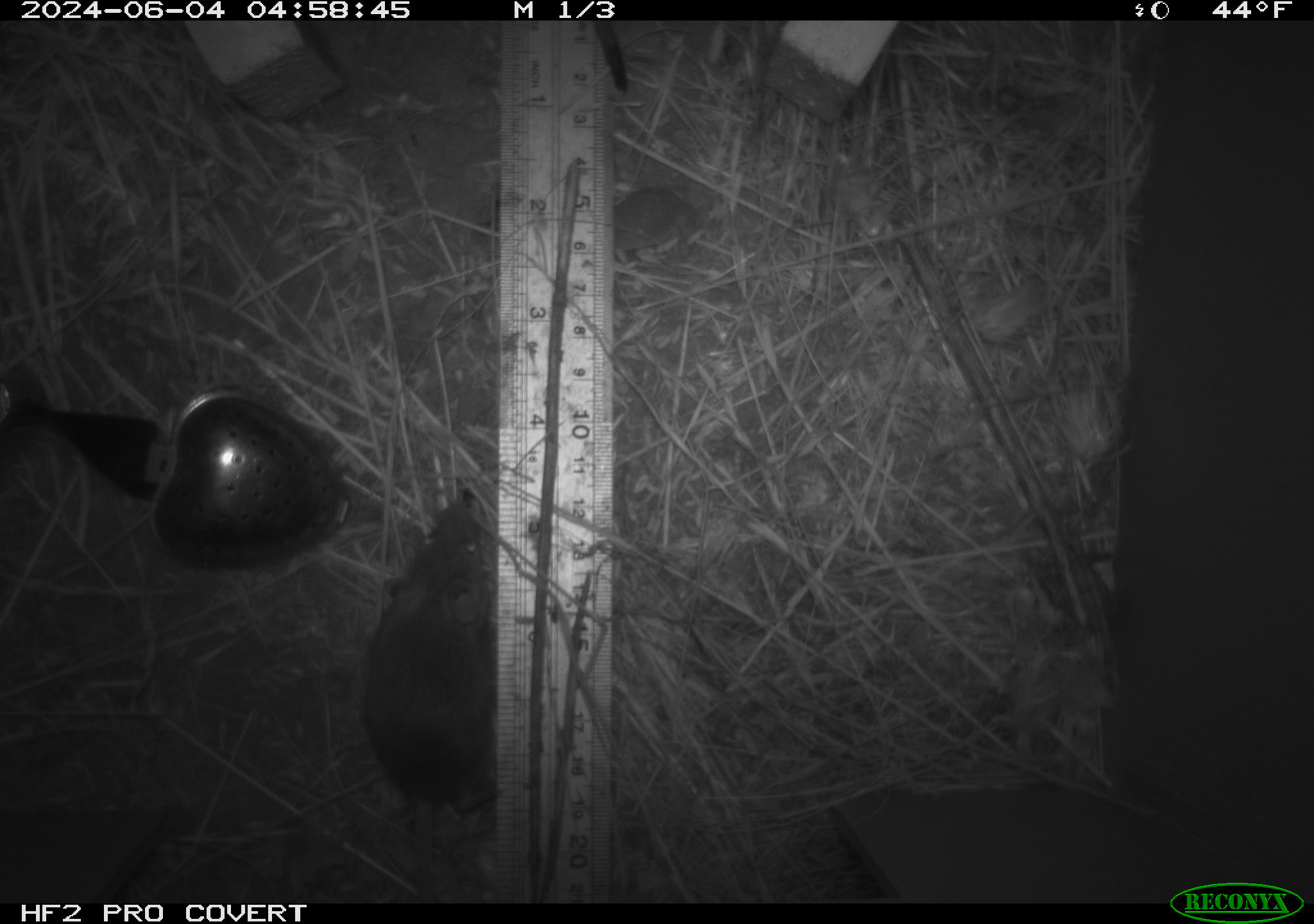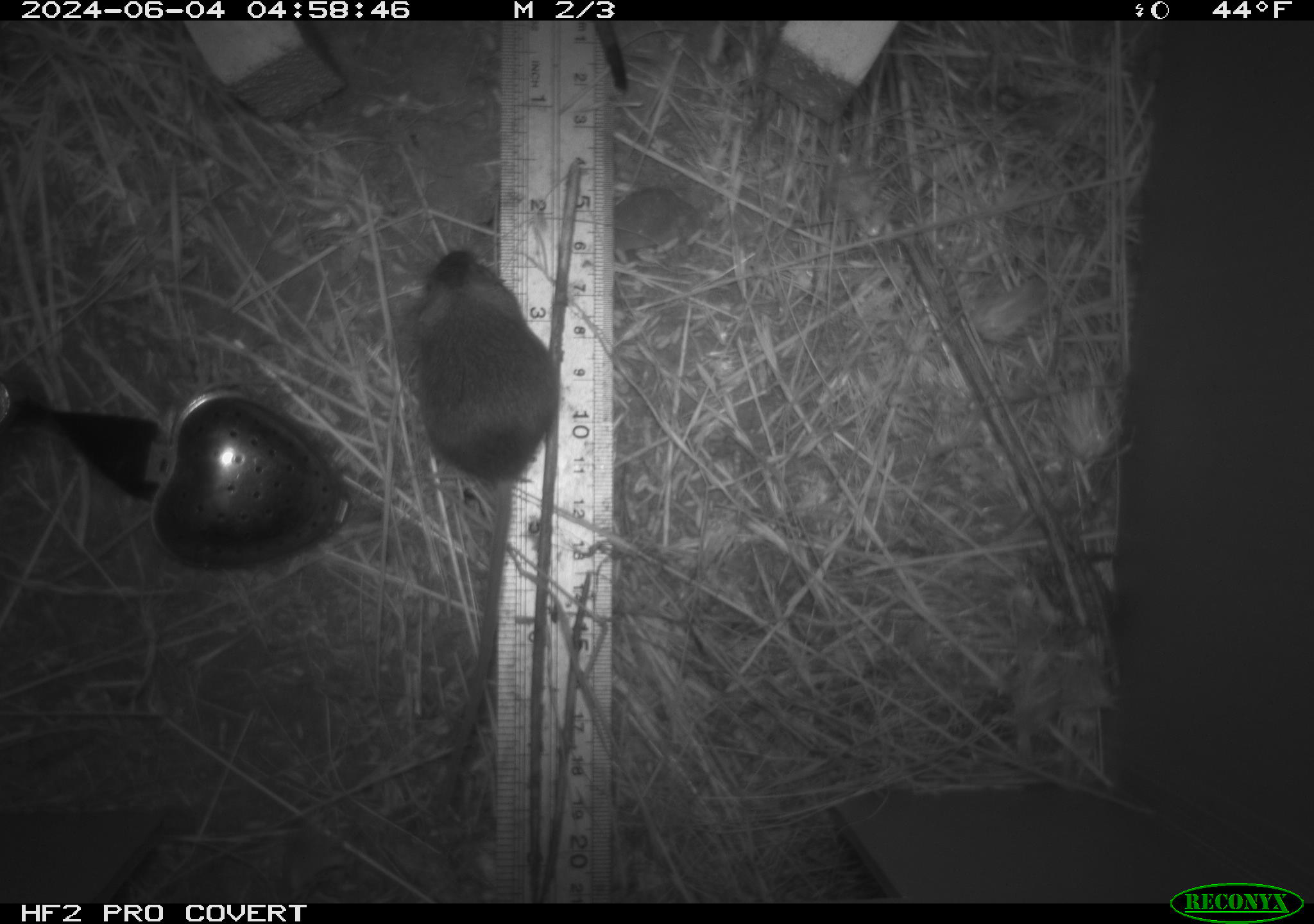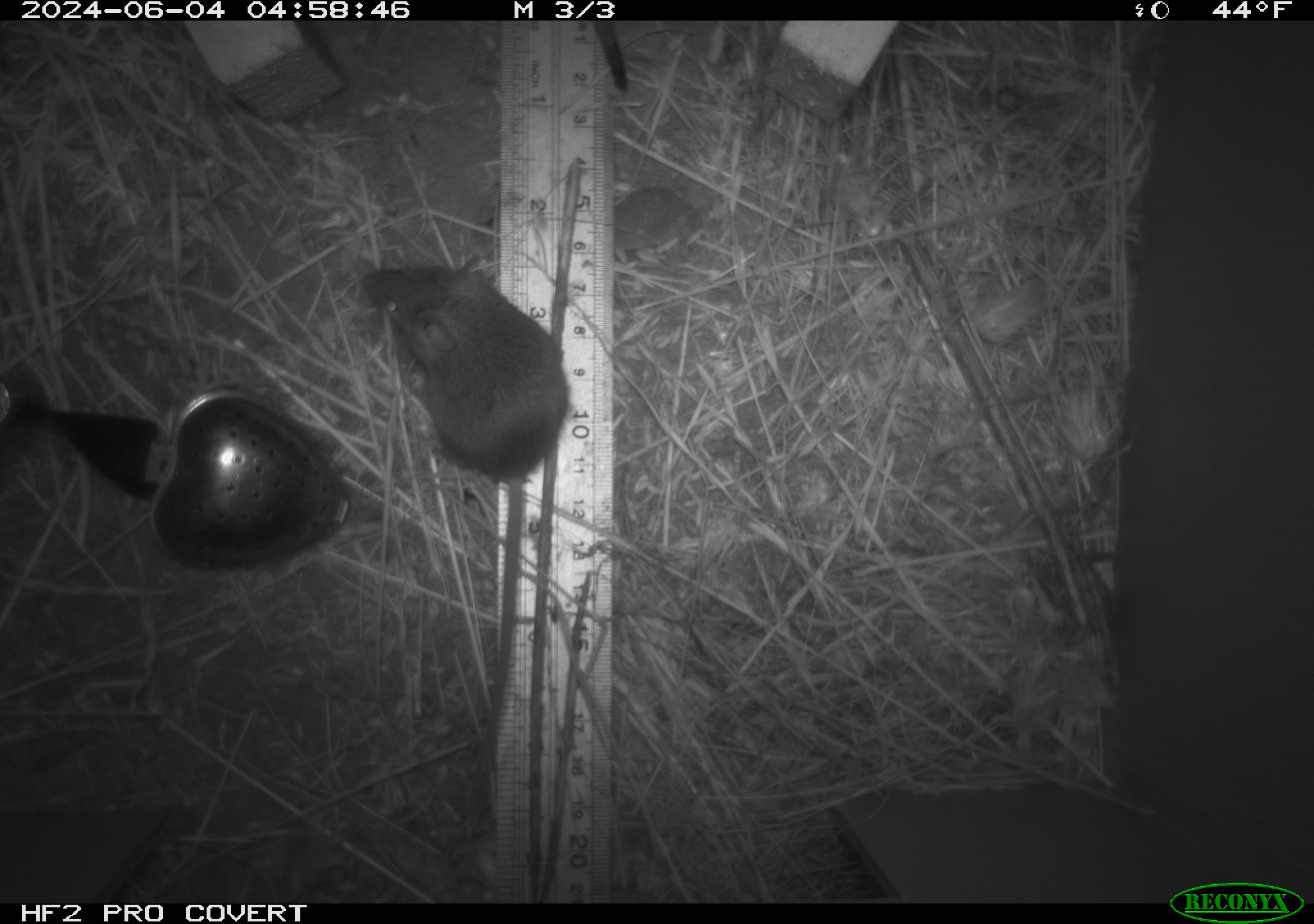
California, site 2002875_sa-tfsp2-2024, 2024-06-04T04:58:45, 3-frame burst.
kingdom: Animalia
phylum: Chordata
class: Mammalia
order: Rodentia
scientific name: Rodentia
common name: mouse species